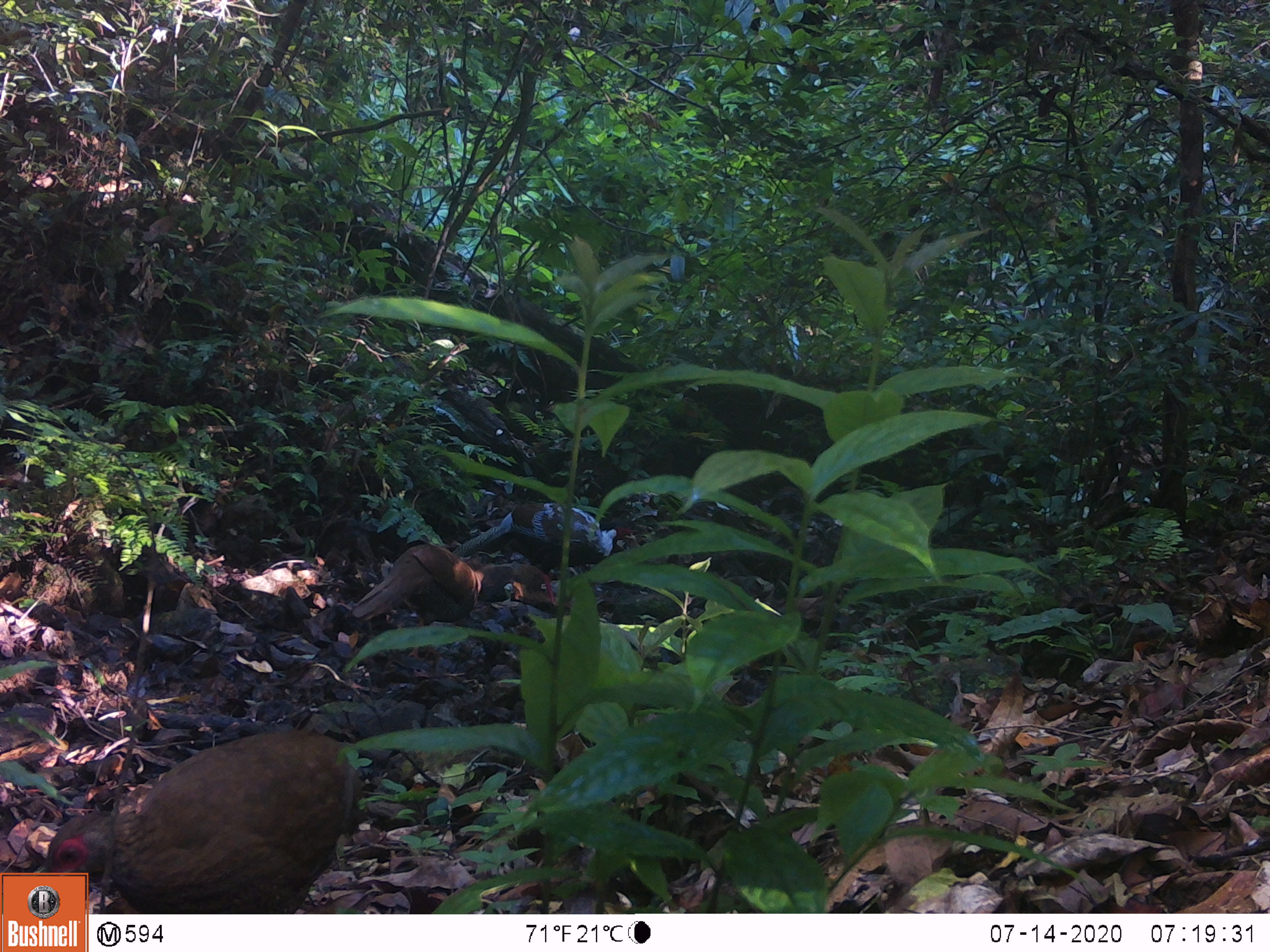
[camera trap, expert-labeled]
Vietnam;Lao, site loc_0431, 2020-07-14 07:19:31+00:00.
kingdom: Animalia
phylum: Chordata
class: Aves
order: Galliformes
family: Phasianidae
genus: Lophura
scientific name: Lophura nycthemera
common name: silver pheasant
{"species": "silver pheasant (Lophura nycthemera)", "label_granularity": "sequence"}